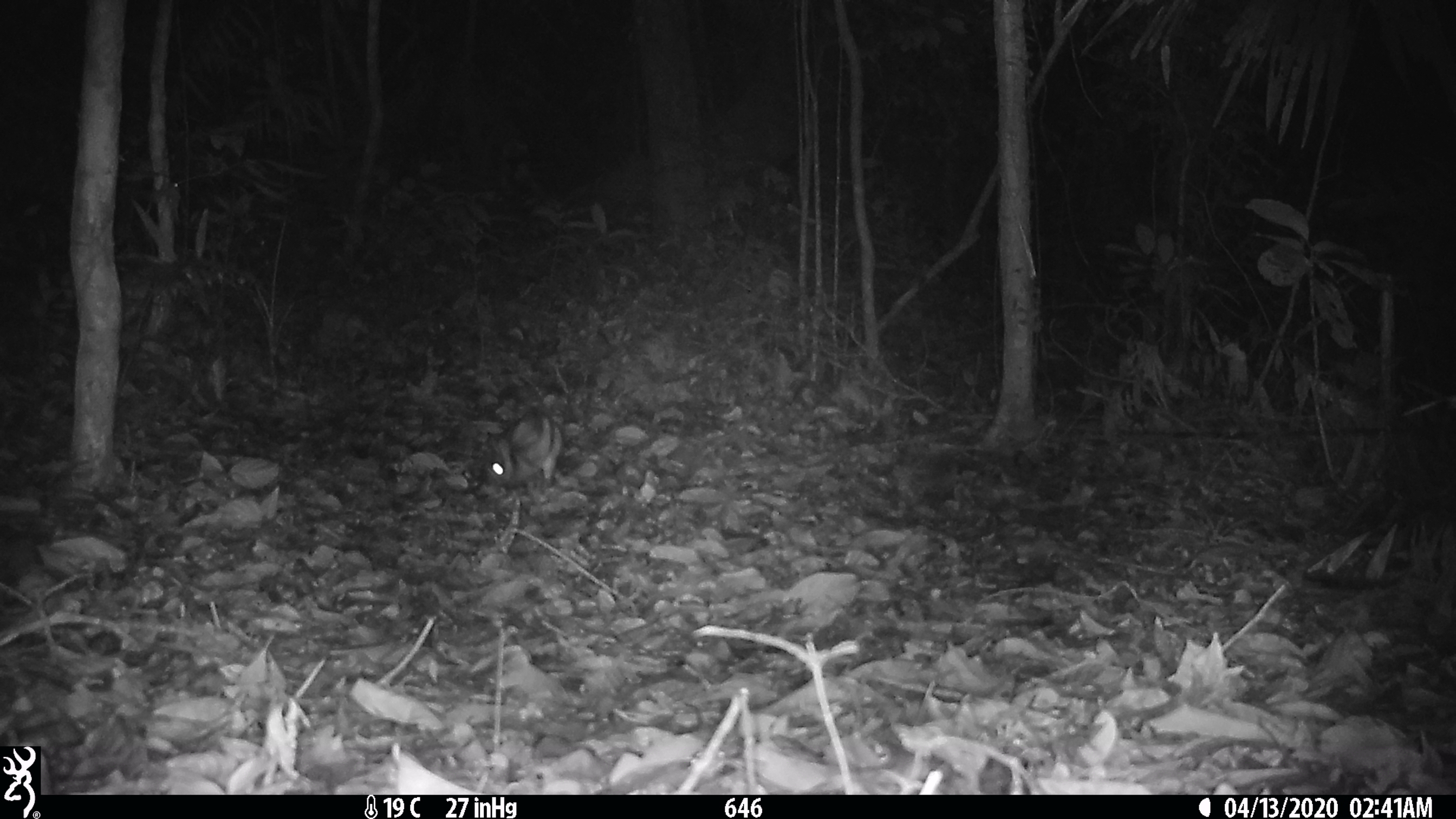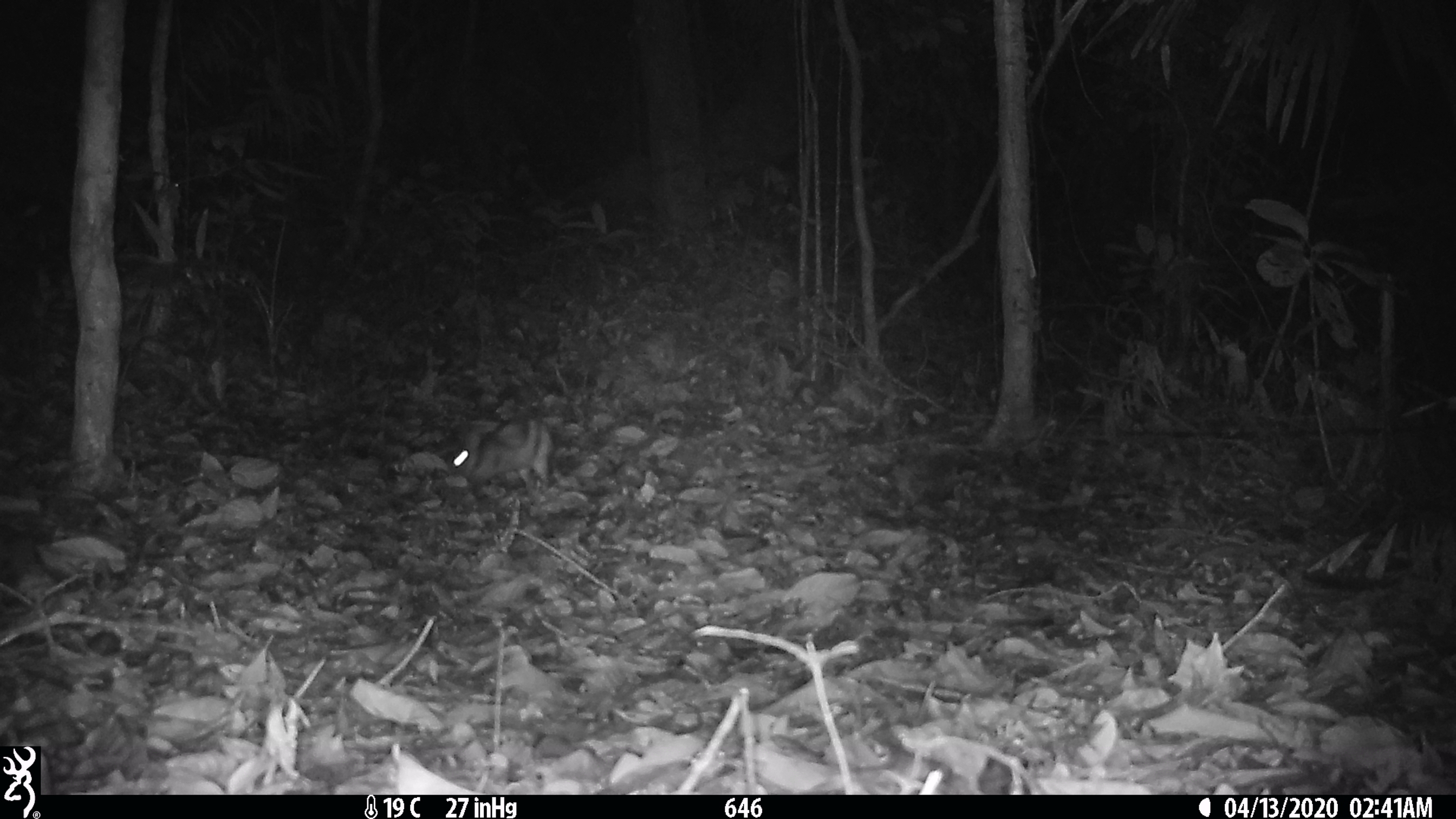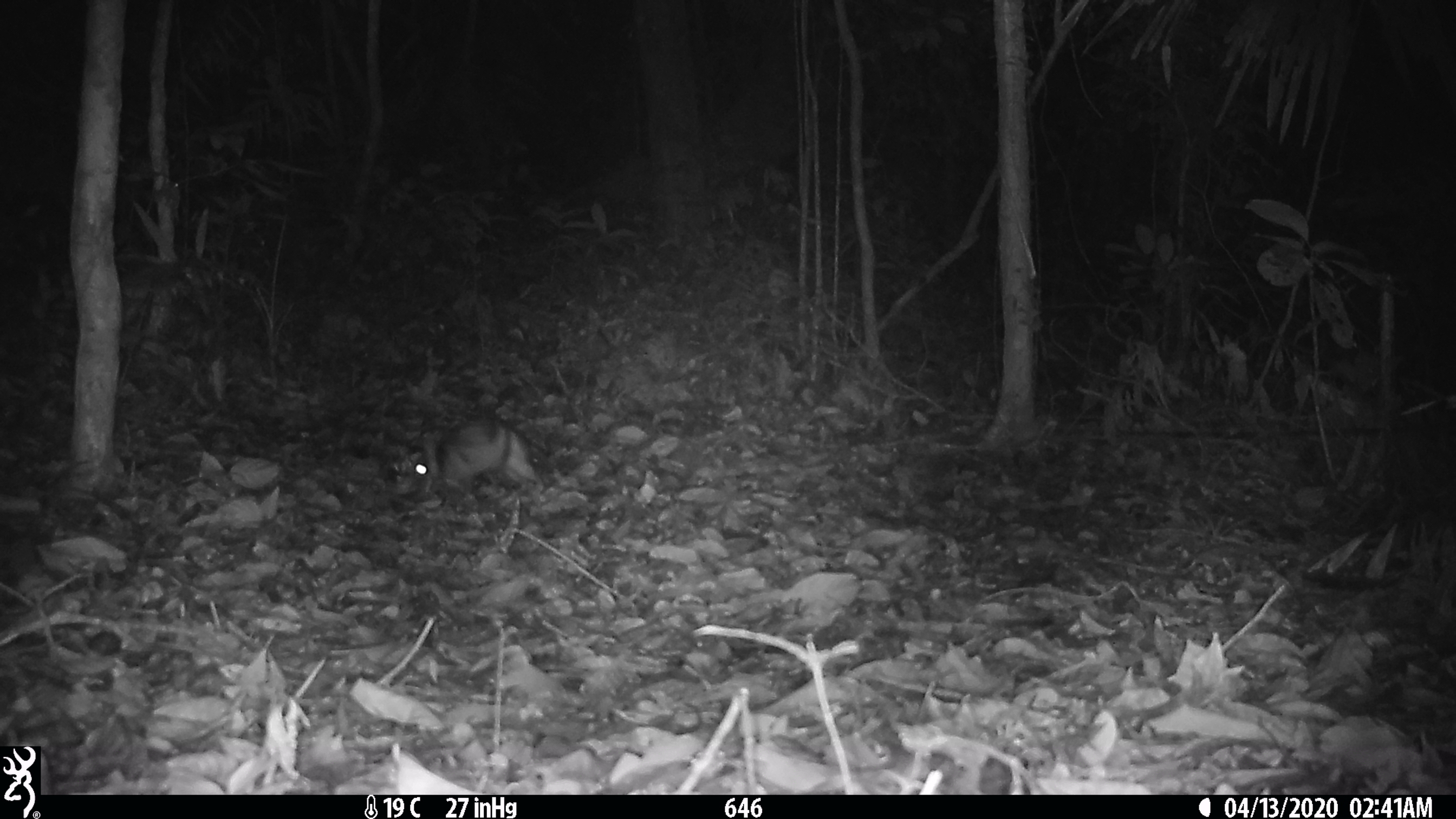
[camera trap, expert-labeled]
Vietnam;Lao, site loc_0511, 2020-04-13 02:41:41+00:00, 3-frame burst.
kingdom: Animalia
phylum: Chordata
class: Mammalia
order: Lagomorpha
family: Leporidae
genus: Nesolagus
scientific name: Nesolagus timminsi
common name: annamite striped rabbit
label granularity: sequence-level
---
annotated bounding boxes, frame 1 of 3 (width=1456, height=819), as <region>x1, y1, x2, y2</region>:
annamite striped rabbit: <region>486, 408, 563, 487</region>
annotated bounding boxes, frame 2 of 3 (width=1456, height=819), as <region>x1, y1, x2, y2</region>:
annamite striped rabbit: <region>452, 414, 553, 496</region>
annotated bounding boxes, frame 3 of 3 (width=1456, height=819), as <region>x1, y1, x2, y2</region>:
annamite striped rabbit: <region>408, 416, 543, 501</region>